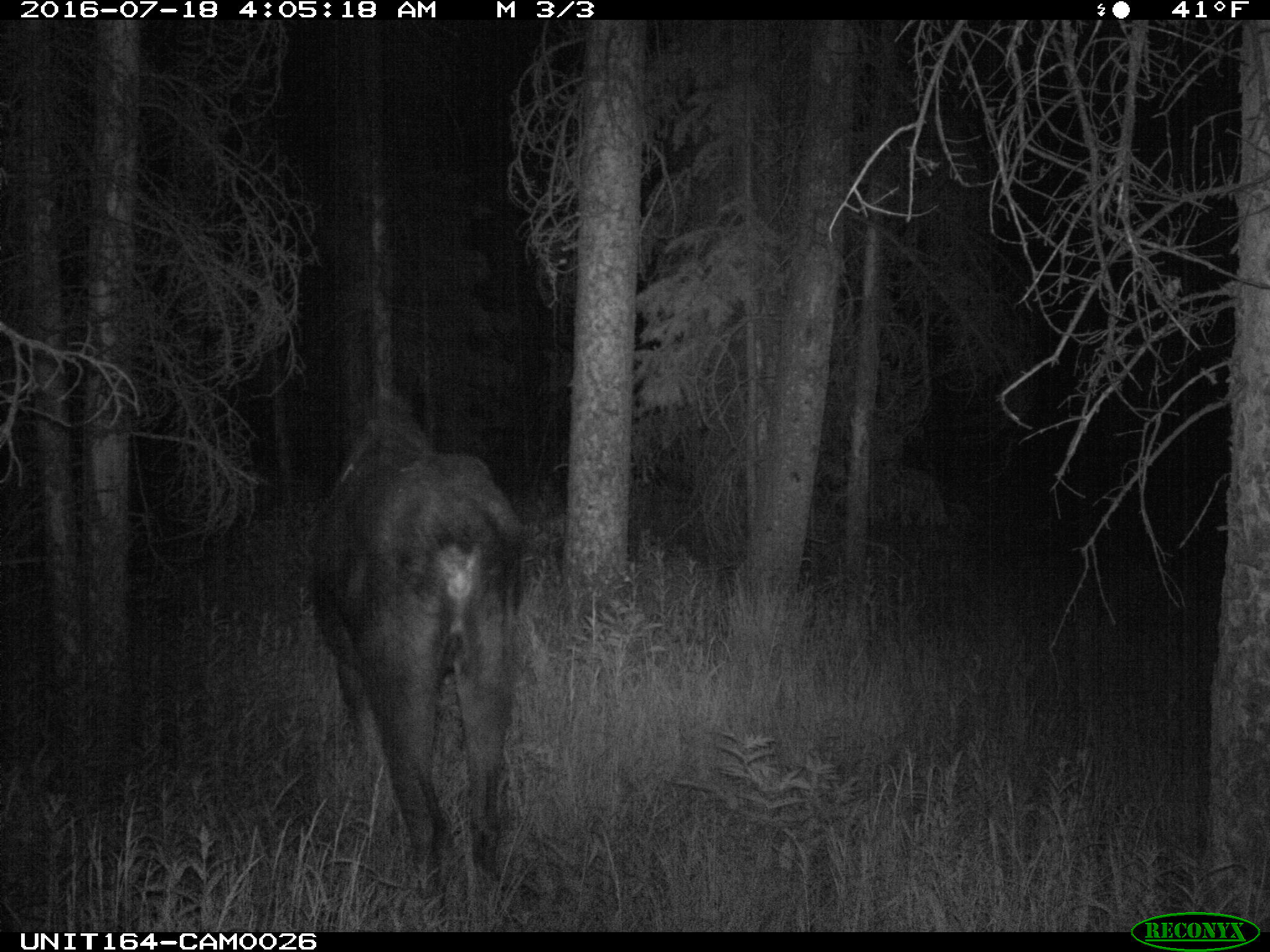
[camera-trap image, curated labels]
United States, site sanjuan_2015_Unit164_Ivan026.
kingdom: Animalia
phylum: Chordata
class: Mammalia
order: Artiodactyla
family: Cervidae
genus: Alces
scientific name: Alces alces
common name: moose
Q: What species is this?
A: Alces alces (moose).